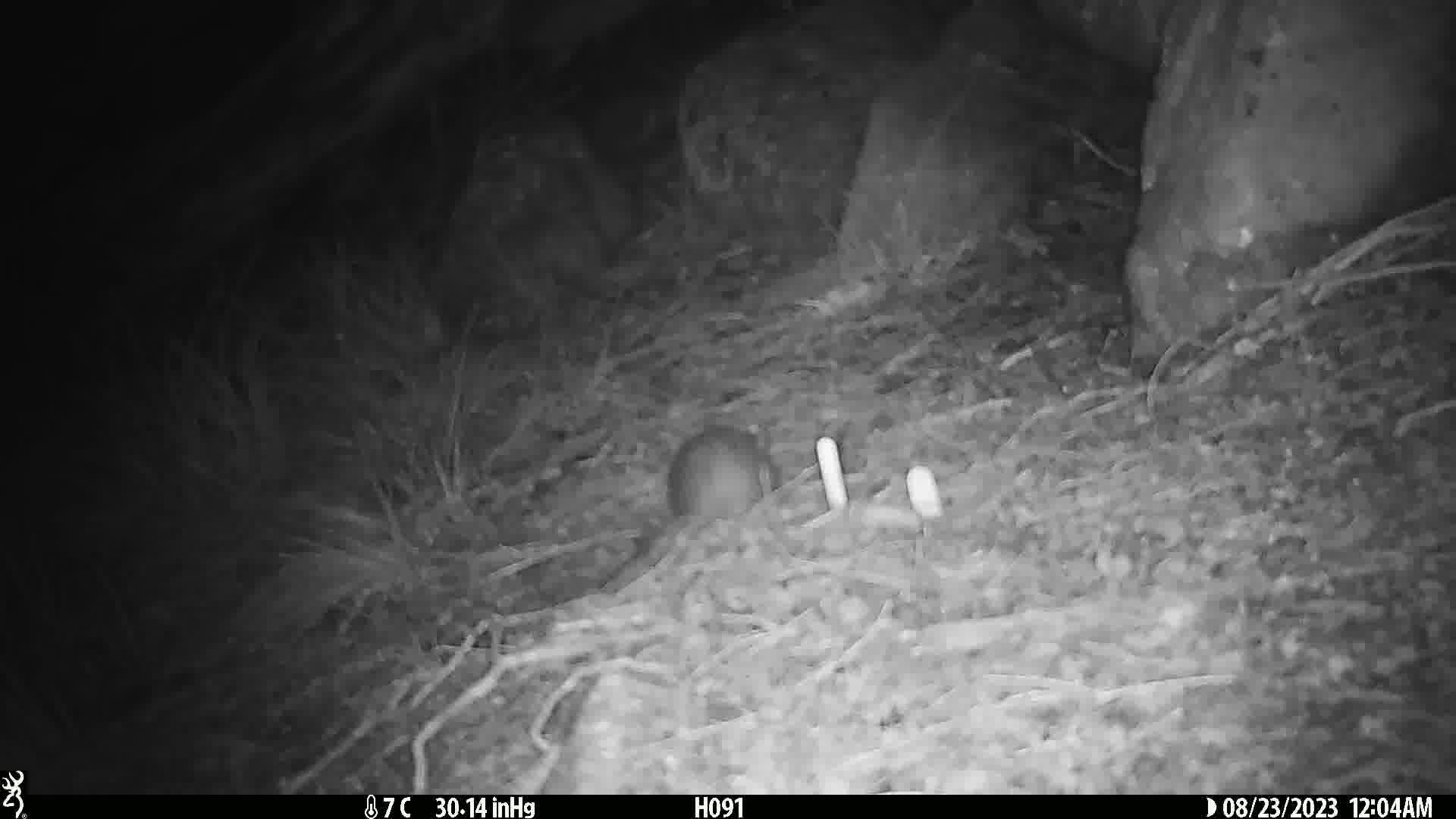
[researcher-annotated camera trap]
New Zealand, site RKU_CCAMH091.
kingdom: Animalia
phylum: Chordata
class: Mammalia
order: Rodentia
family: Muridae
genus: Rattus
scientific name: Rattus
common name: rat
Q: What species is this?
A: Rat (Rattus).